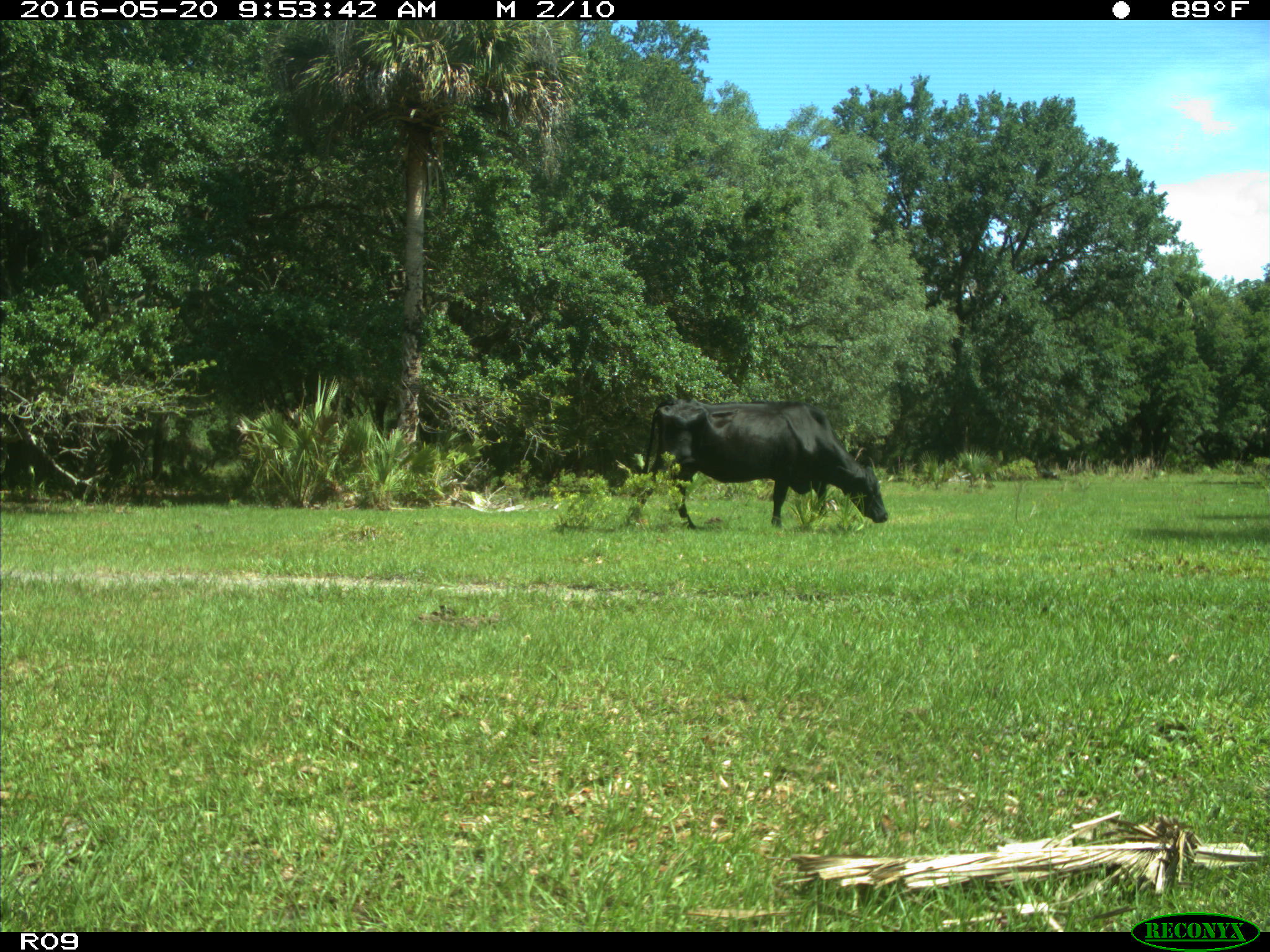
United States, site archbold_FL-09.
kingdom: Animalia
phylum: Chordata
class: Mammalia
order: Artiodactyla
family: Bovidae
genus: Bos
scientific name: Bos taurus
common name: domestic cow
Bos taurus (domestic cow).